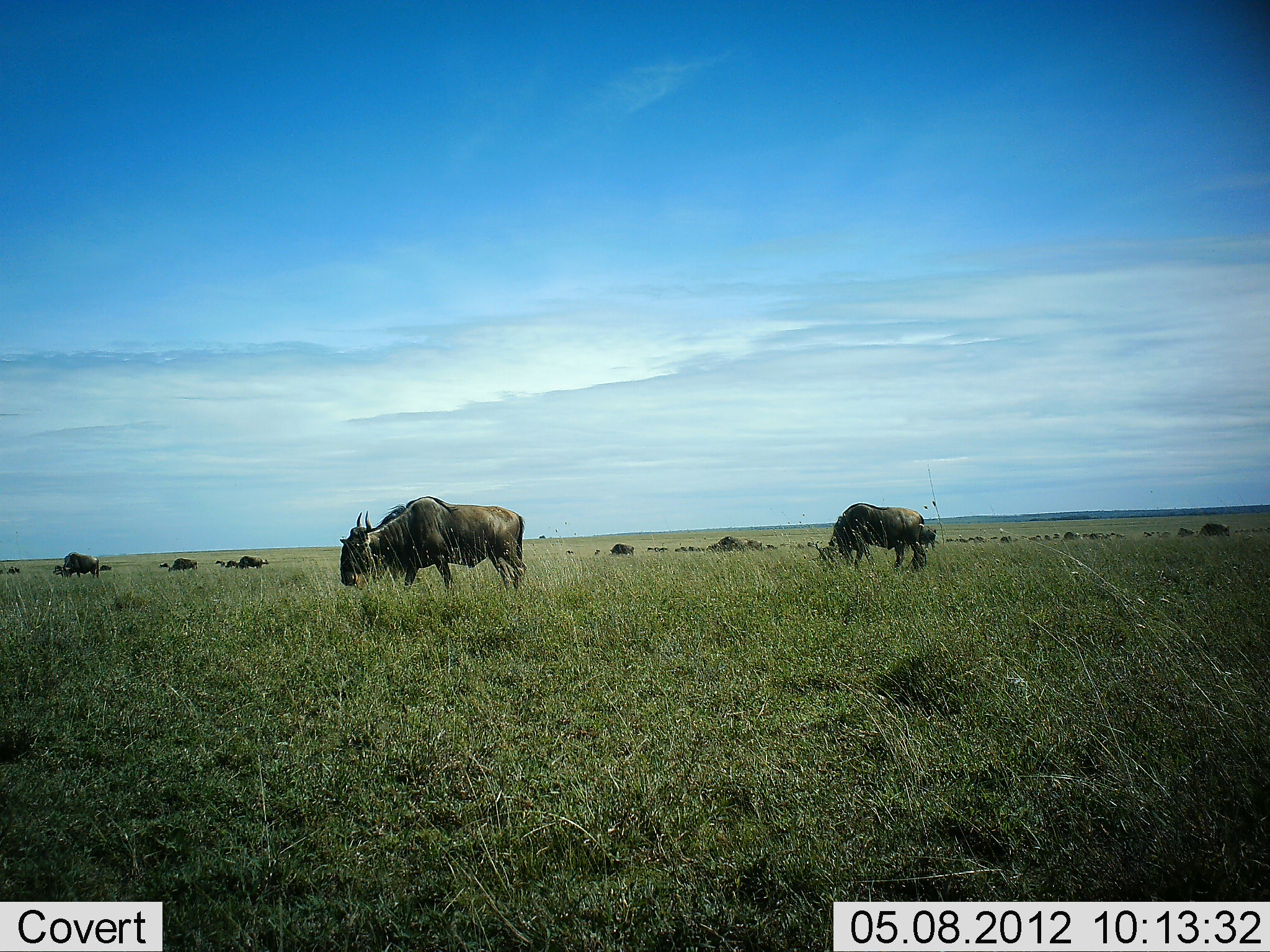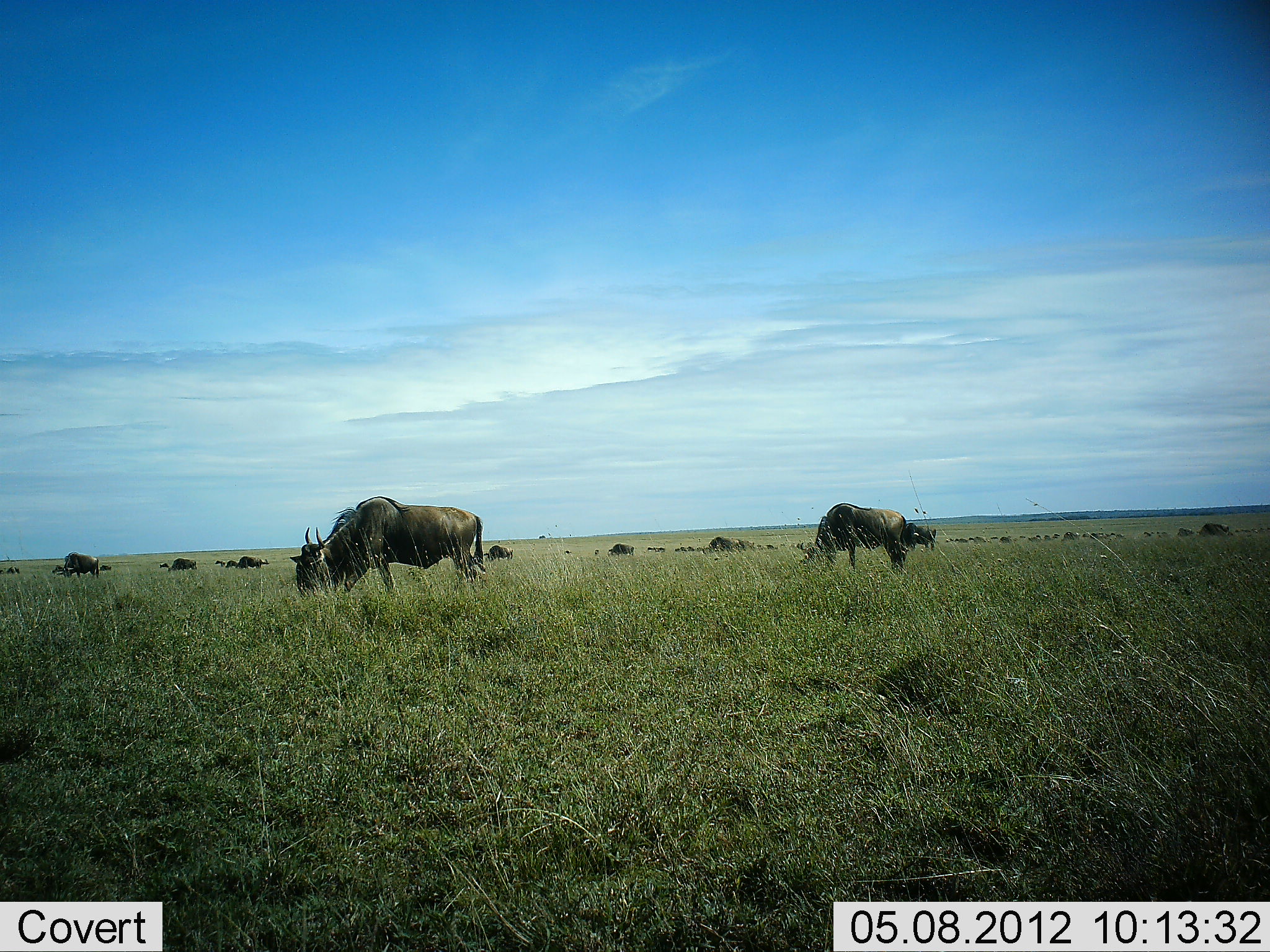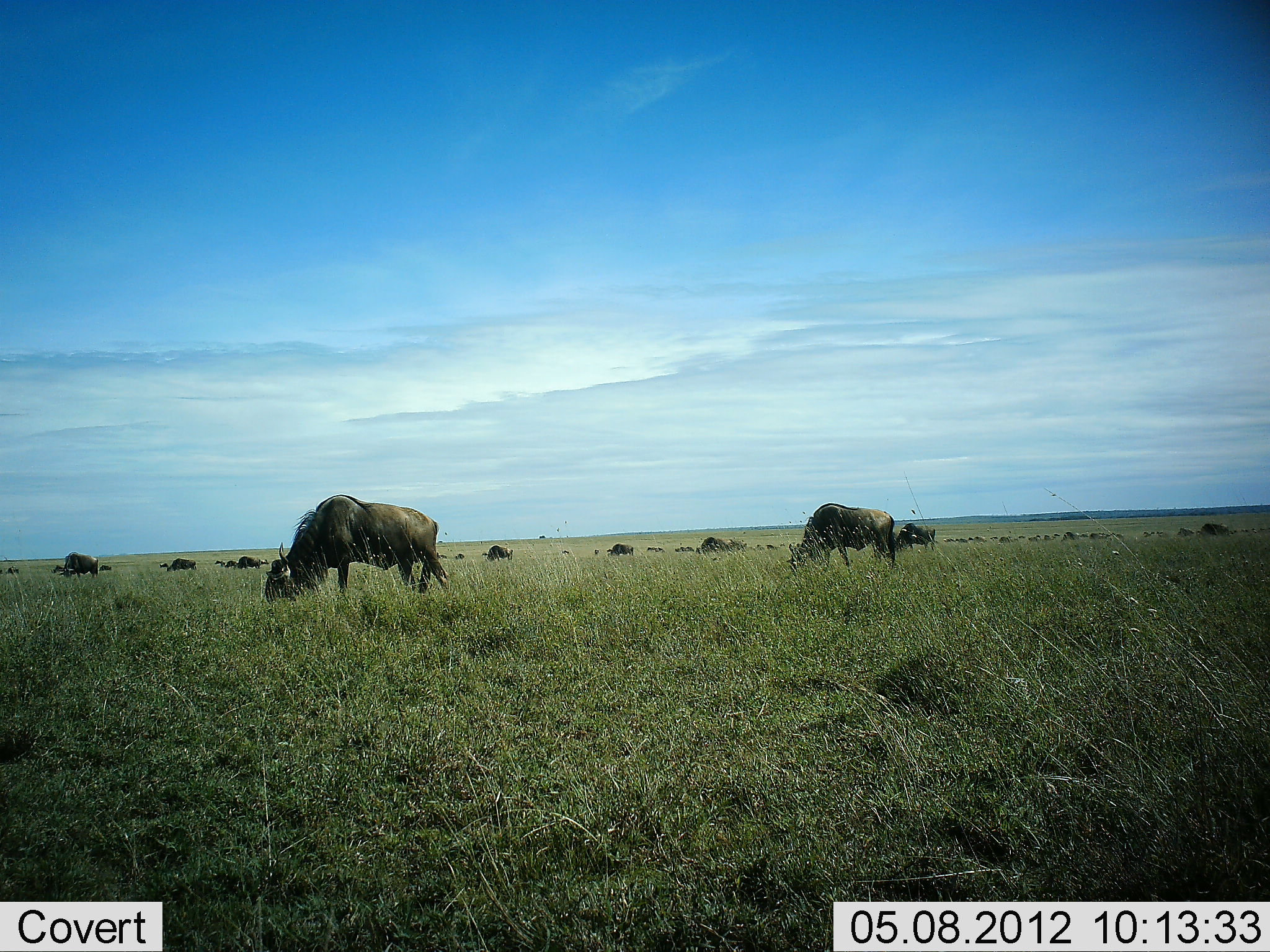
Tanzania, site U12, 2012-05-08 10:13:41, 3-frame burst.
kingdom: Animalia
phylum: Chordata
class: Mammalia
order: Artiodactyla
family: Bovidae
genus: Connochaetes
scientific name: Connochaetes taurinus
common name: blue wildebeest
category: wildebeest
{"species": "wildebeest (blue wildebeest) (Connochaetes taurinus)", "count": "11-50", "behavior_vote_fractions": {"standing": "40%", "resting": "10%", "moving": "80%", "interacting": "0%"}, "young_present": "0%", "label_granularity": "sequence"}